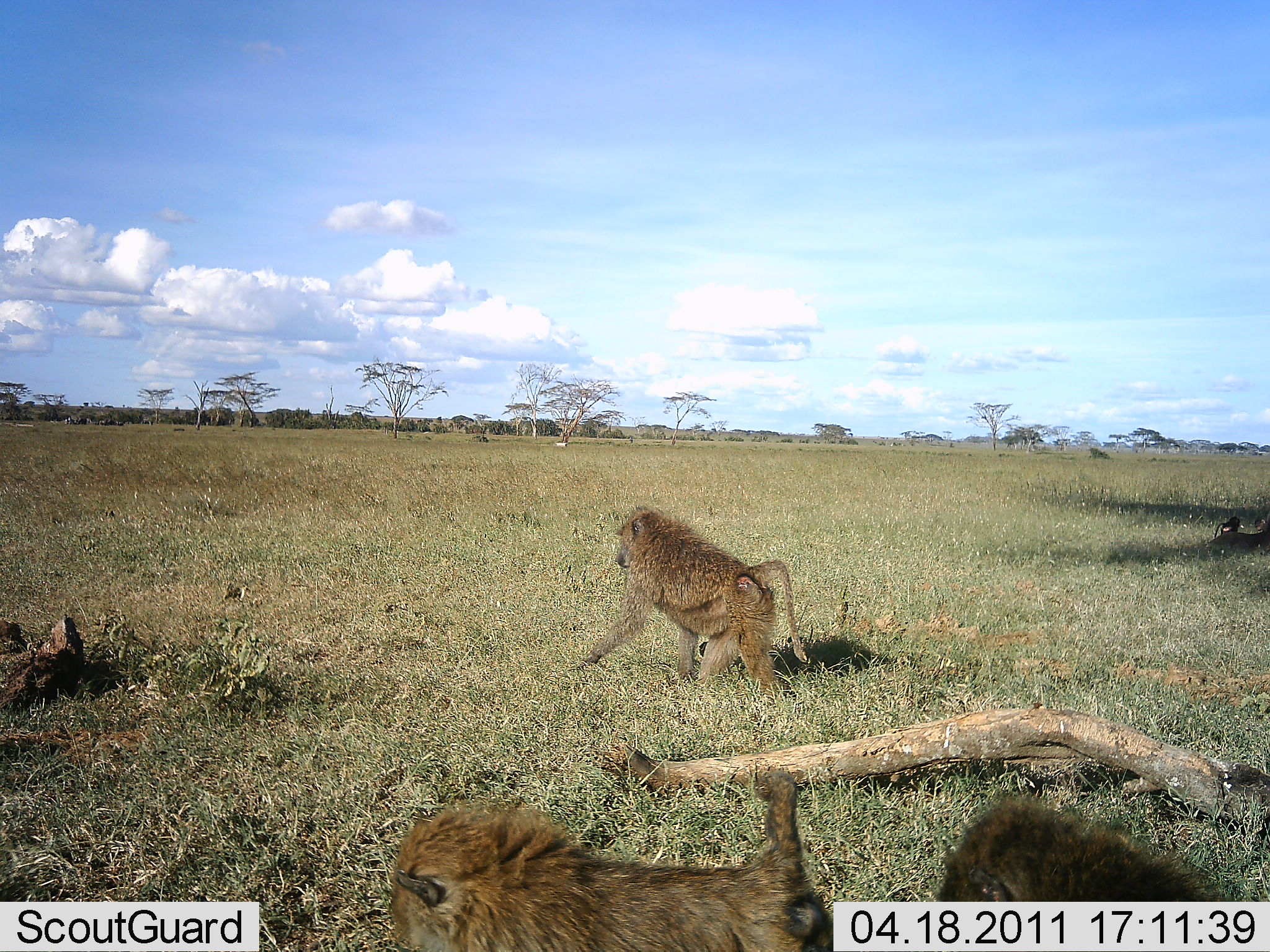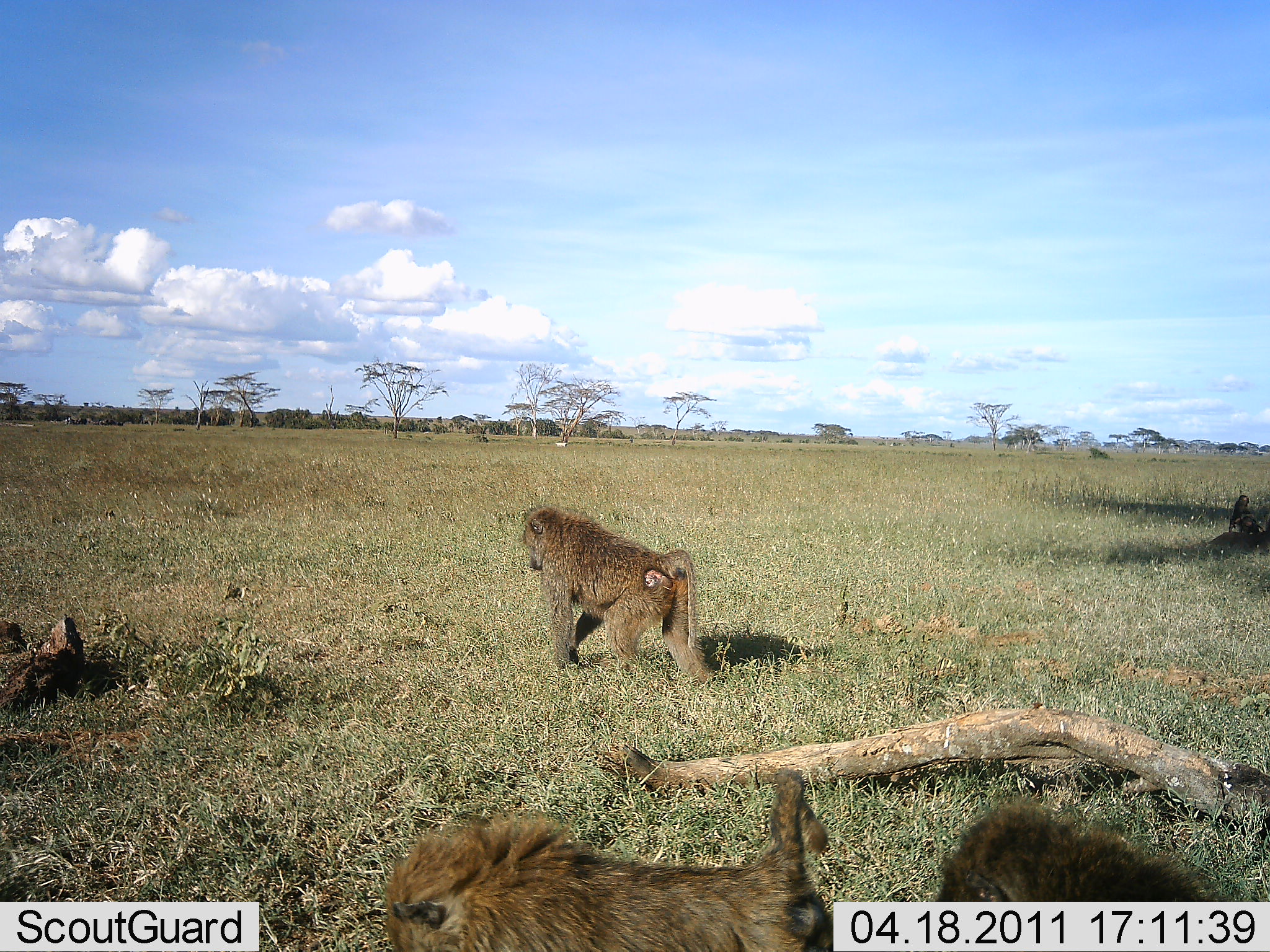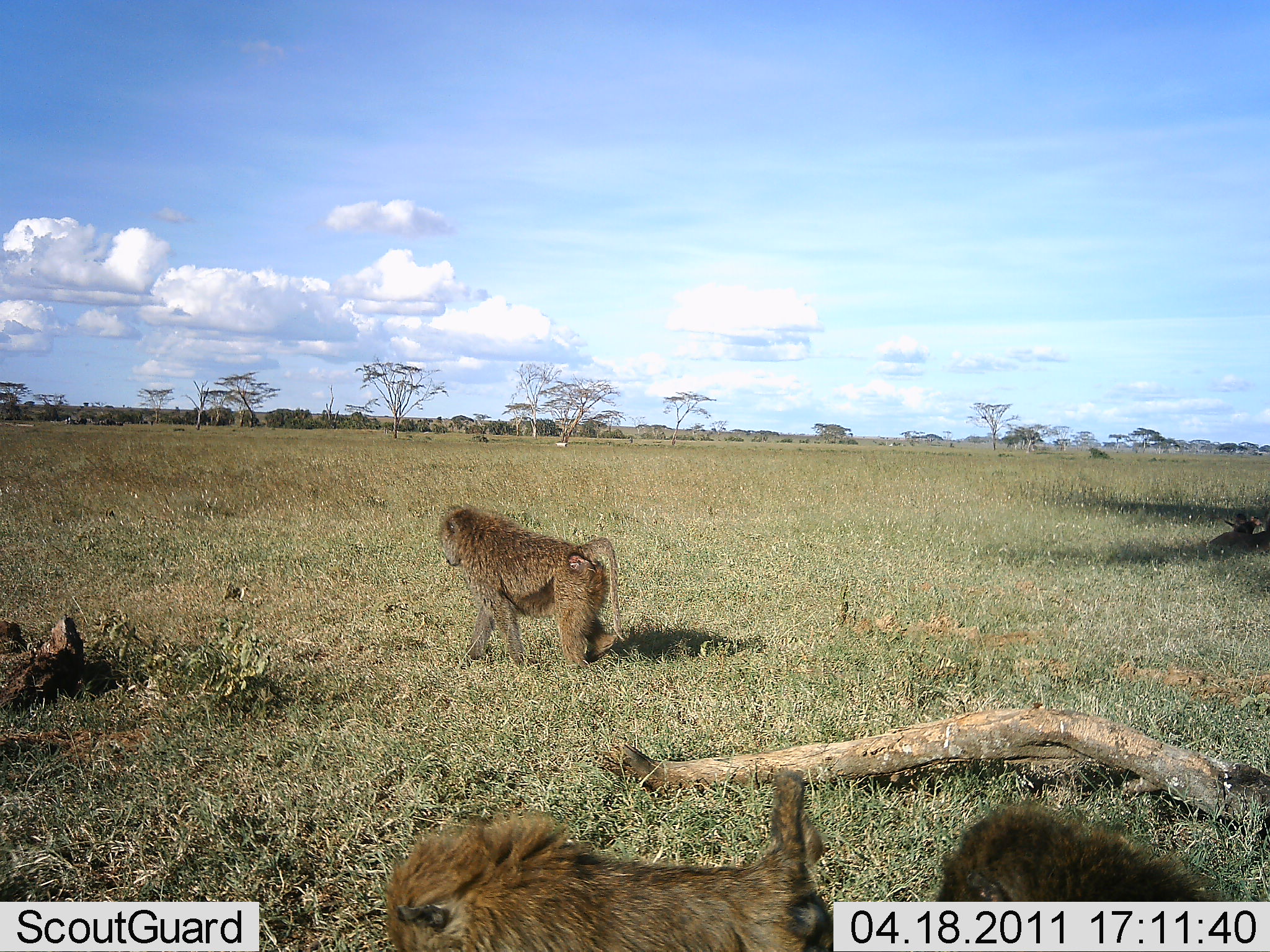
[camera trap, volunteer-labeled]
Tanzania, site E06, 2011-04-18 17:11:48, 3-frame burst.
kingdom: Animalia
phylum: Chordata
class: Mammalia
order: Primates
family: Cercopithecidae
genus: Papio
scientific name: Papio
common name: baboon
Baboon (Papio), count 4. Behavior (volunteer vote fractions): standing 9%, resting 36%, moving 91%, interacting 18%. Young present (vote fraction): 0%. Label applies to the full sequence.